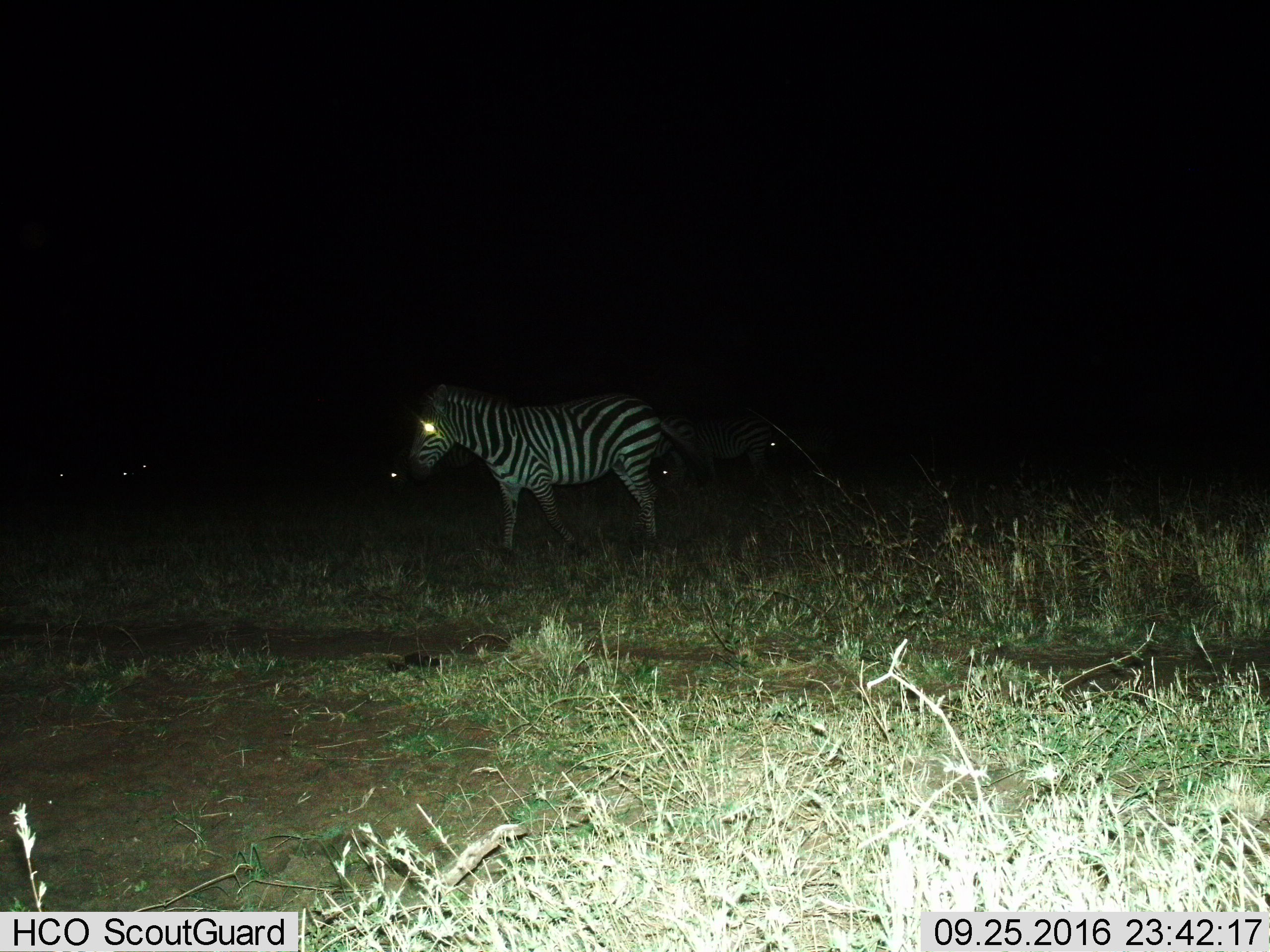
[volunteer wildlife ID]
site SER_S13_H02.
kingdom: Animalia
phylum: Chordata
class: Mammalia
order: Perissodactyla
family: Equidae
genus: Equus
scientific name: Equus quagga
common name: plains zebra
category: zebraplains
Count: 3.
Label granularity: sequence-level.